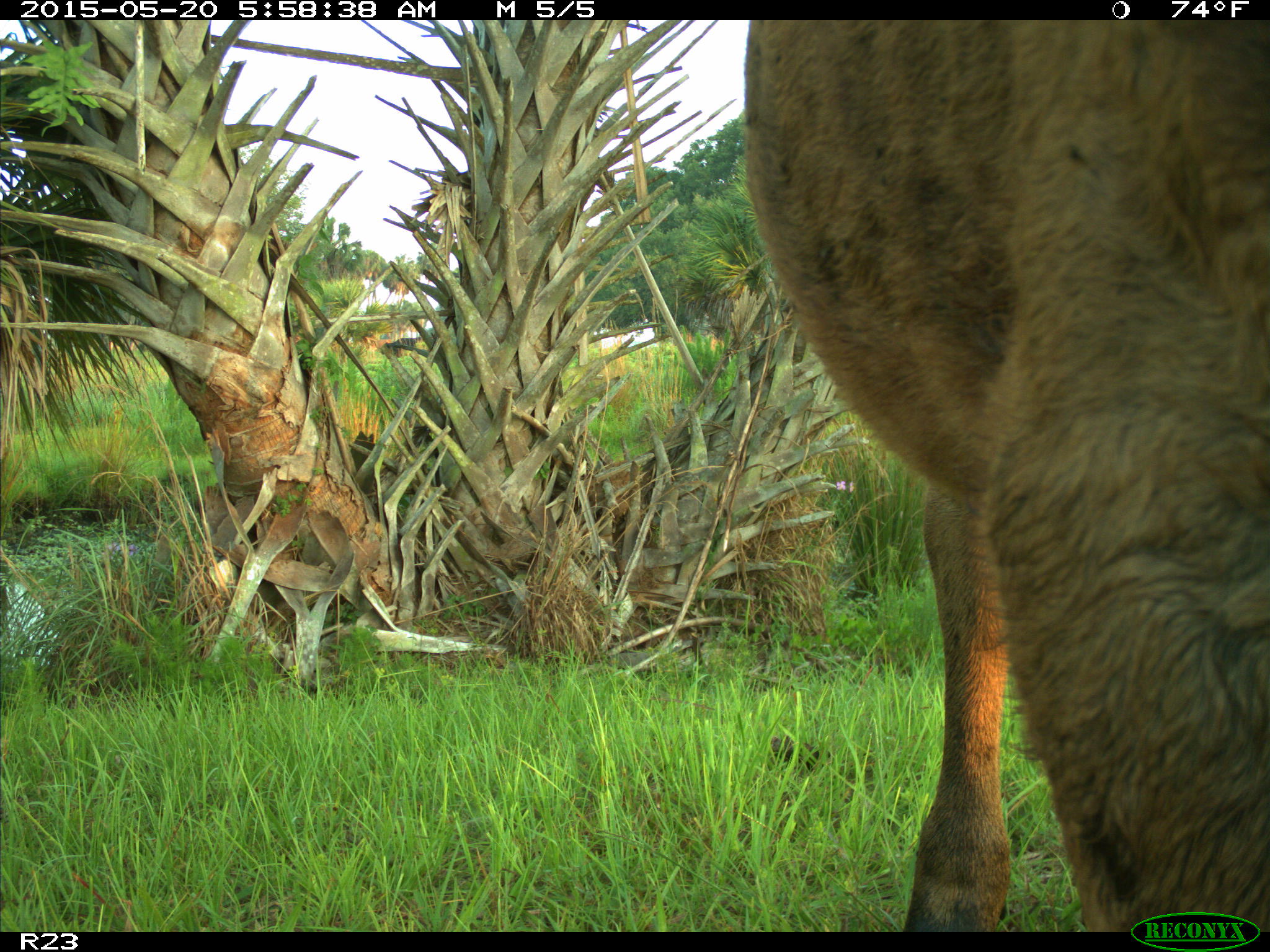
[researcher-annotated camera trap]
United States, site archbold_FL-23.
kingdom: Animalia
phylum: Chordata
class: Mammalia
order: Artiodactyla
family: Bovidae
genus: Bos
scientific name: Bos taurus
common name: domestic cow